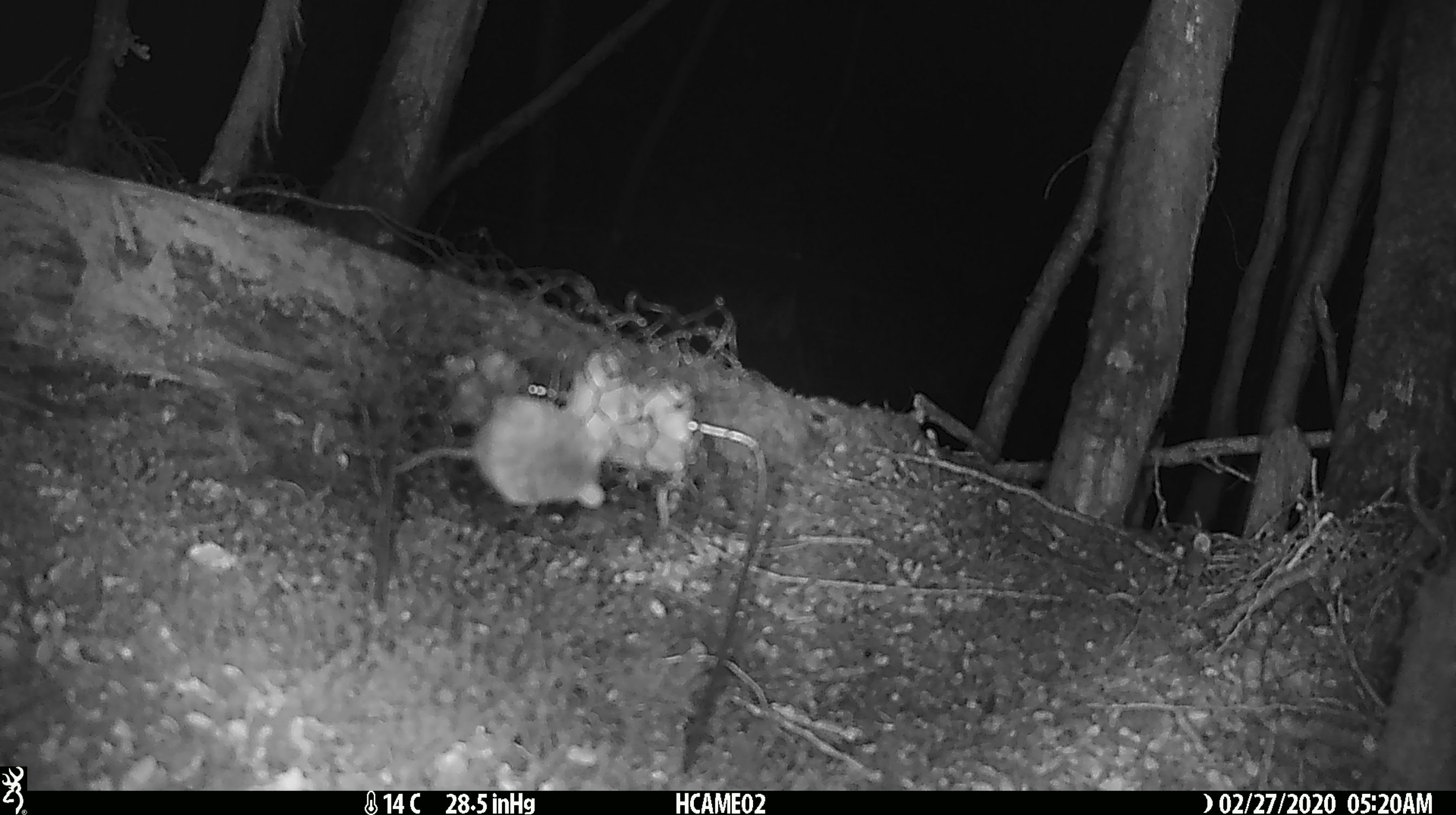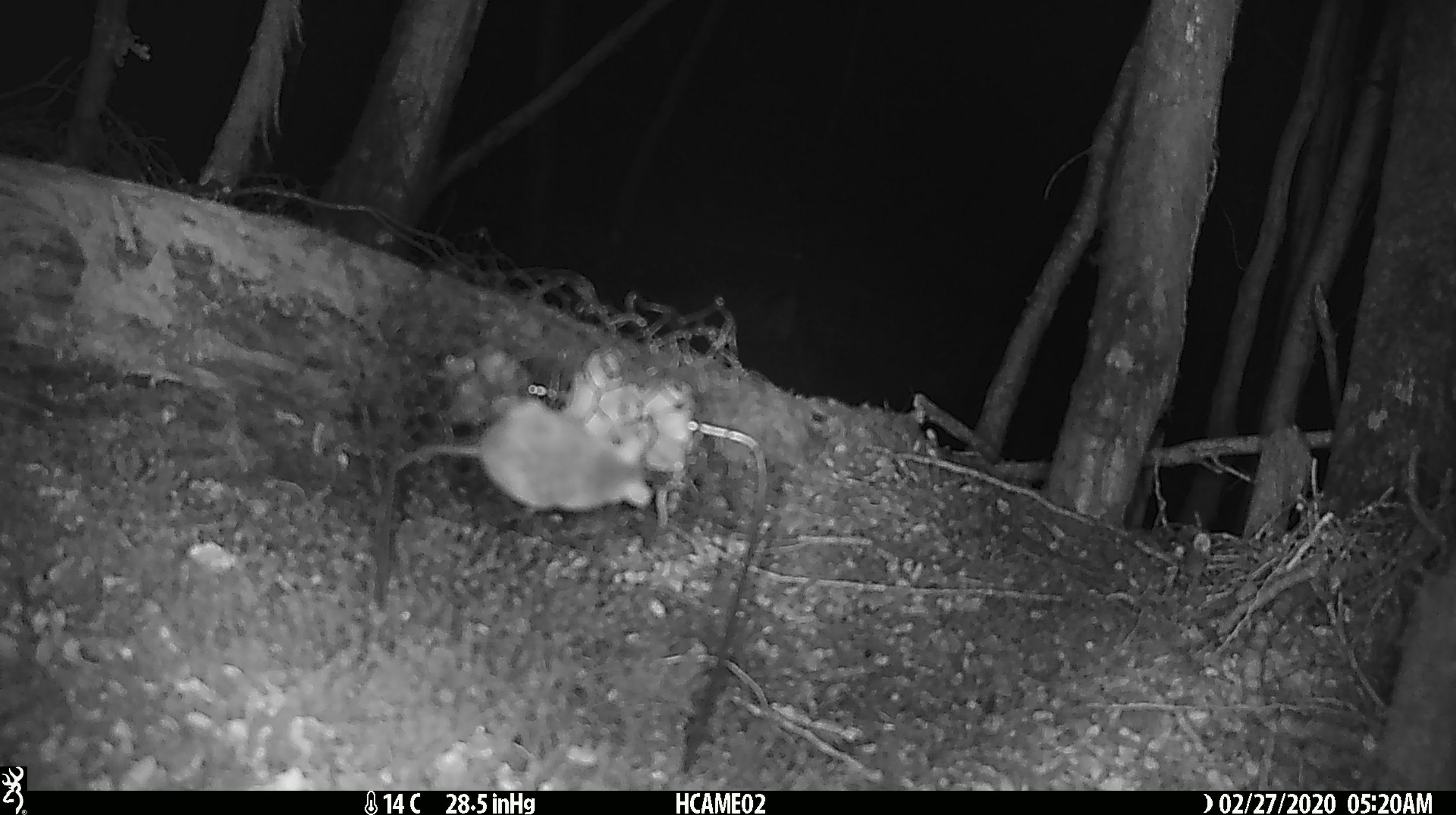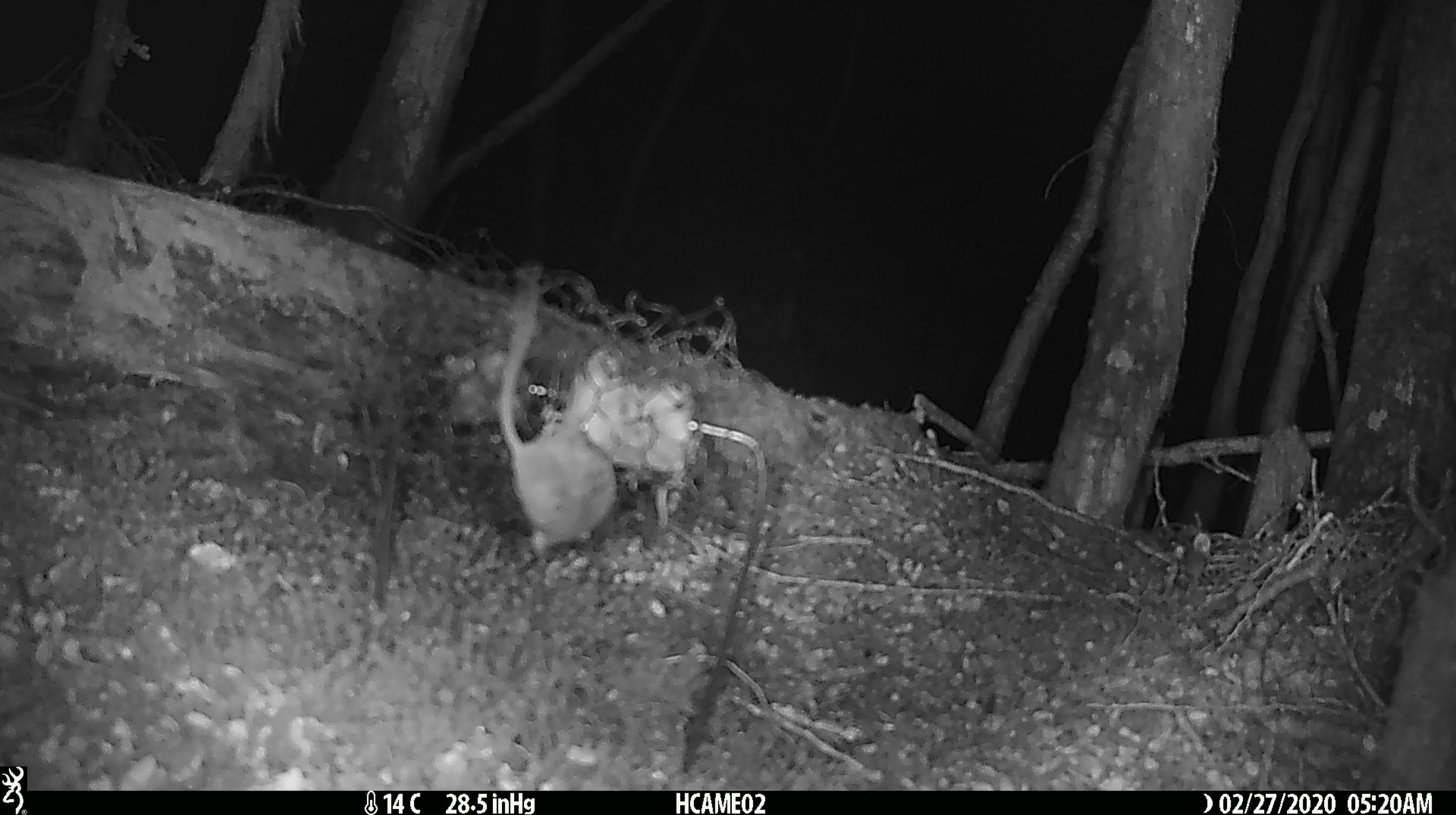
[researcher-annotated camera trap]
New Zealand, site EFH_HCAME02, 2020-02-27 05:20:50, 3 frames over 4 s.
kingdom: Animalia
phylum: Chordata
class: Mammalia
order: Rodentia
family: Muridae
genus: Mus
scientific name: Mus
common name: mouse